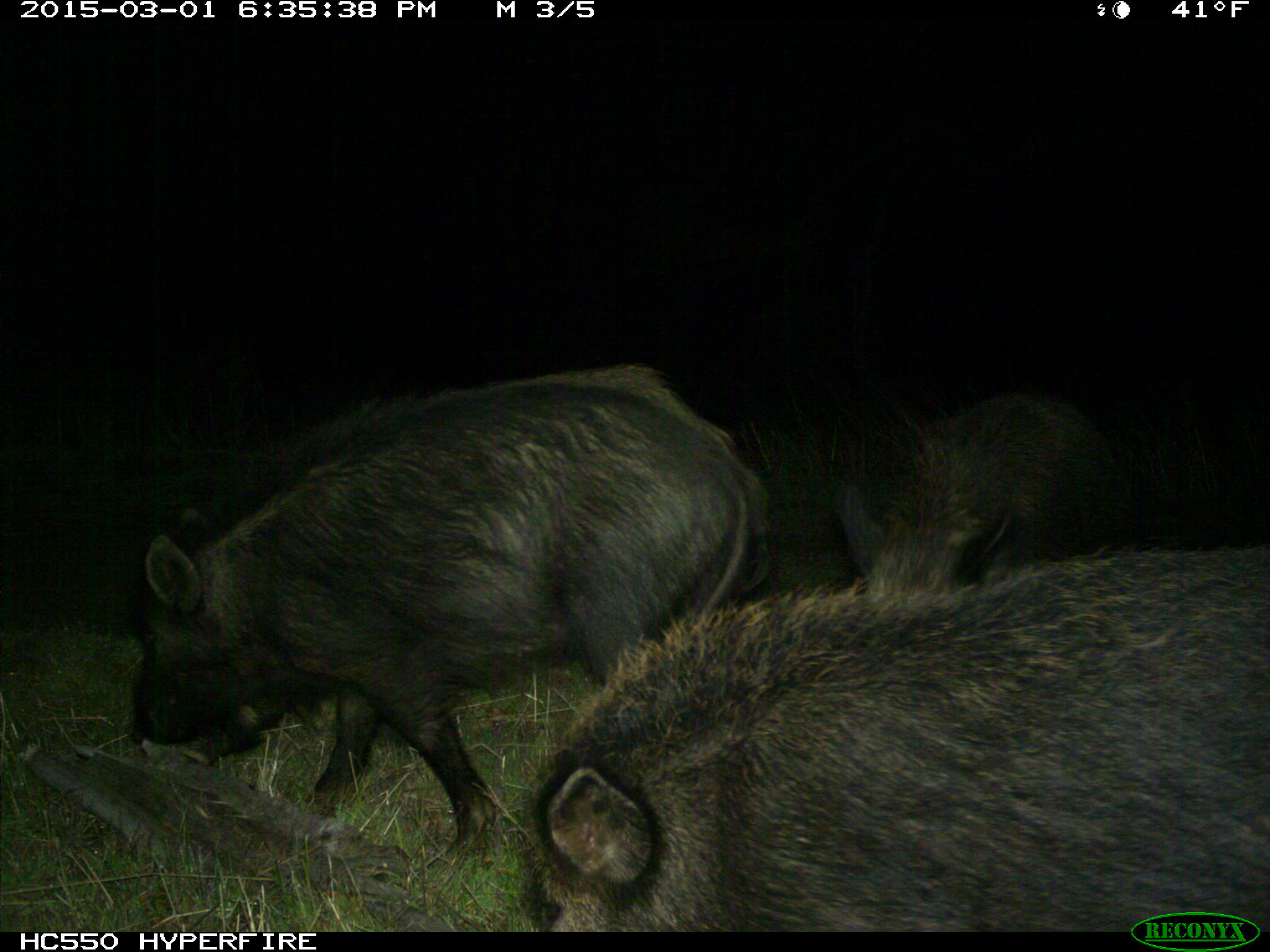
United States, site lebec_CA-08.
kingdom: Animalia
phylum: Chordata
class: Mammalia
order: Artiodactyla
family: Suidae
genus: Sus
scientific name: Sus scrofa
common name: wild boar